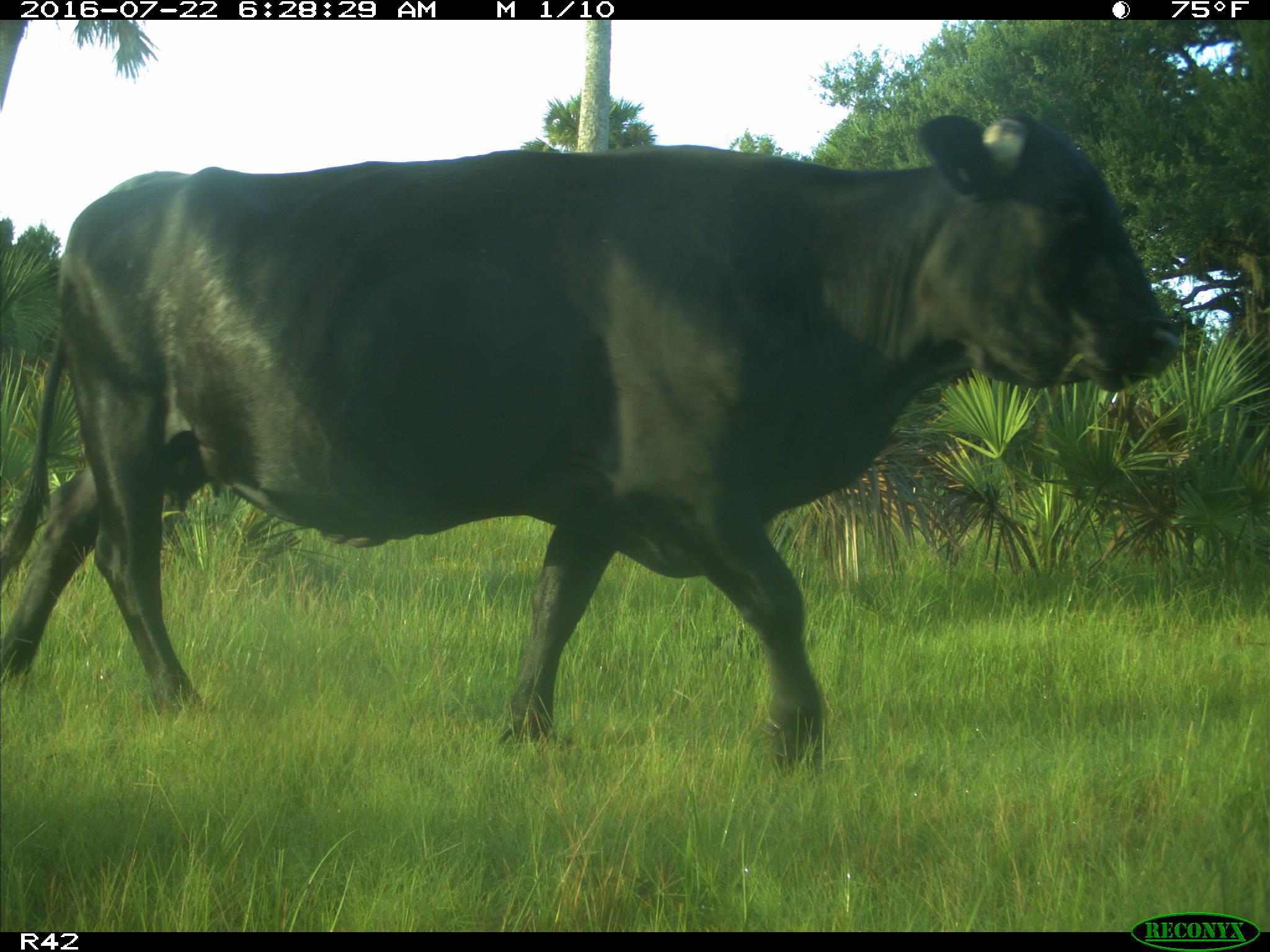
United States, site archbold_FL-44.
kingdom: Animalia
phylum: Chordata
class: Mammalia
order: Artiodactyla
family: Bovidae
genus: Bos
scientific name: Bos taurus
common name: domestic cow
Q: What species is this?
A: Bos taurus (domestic cow).